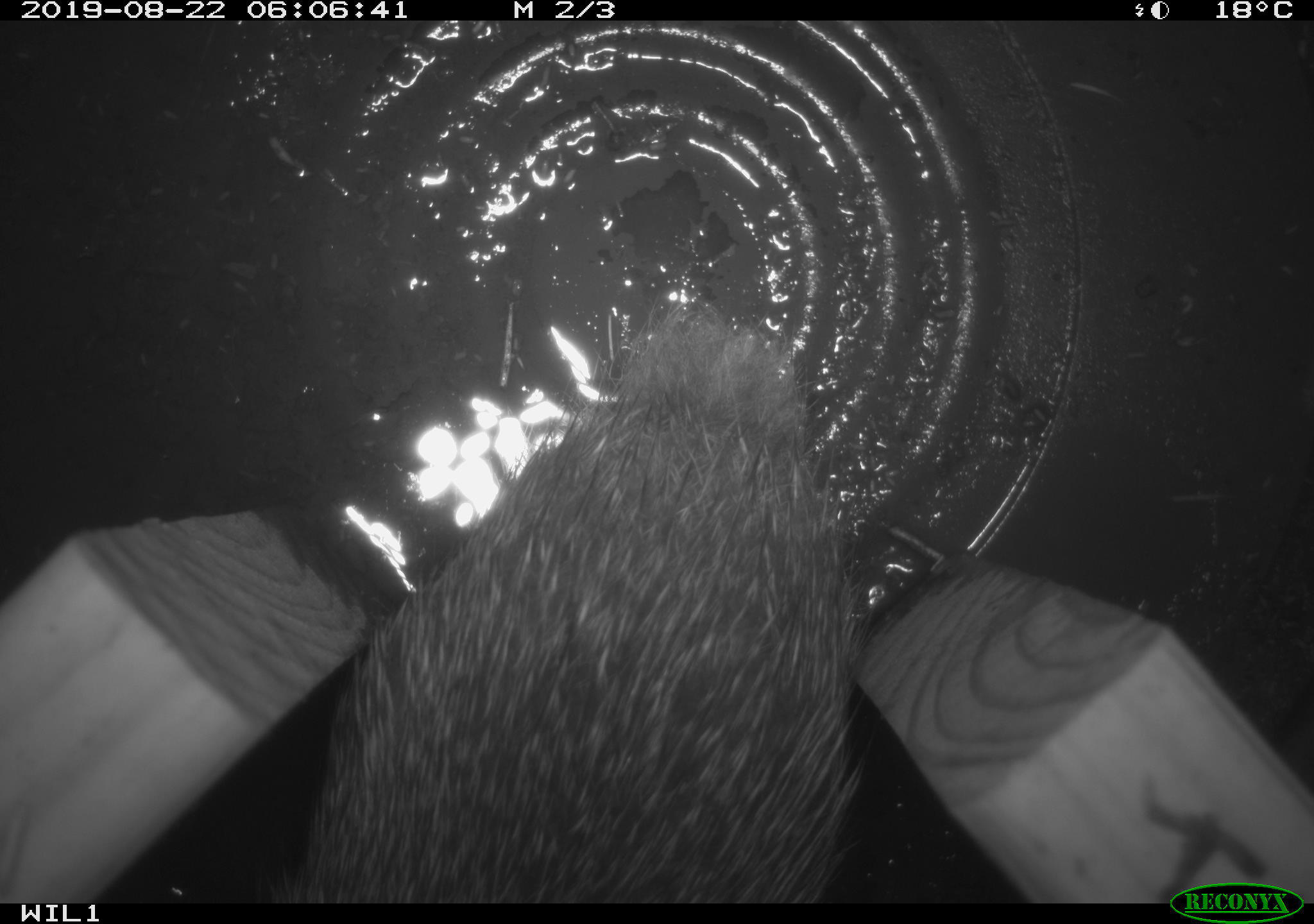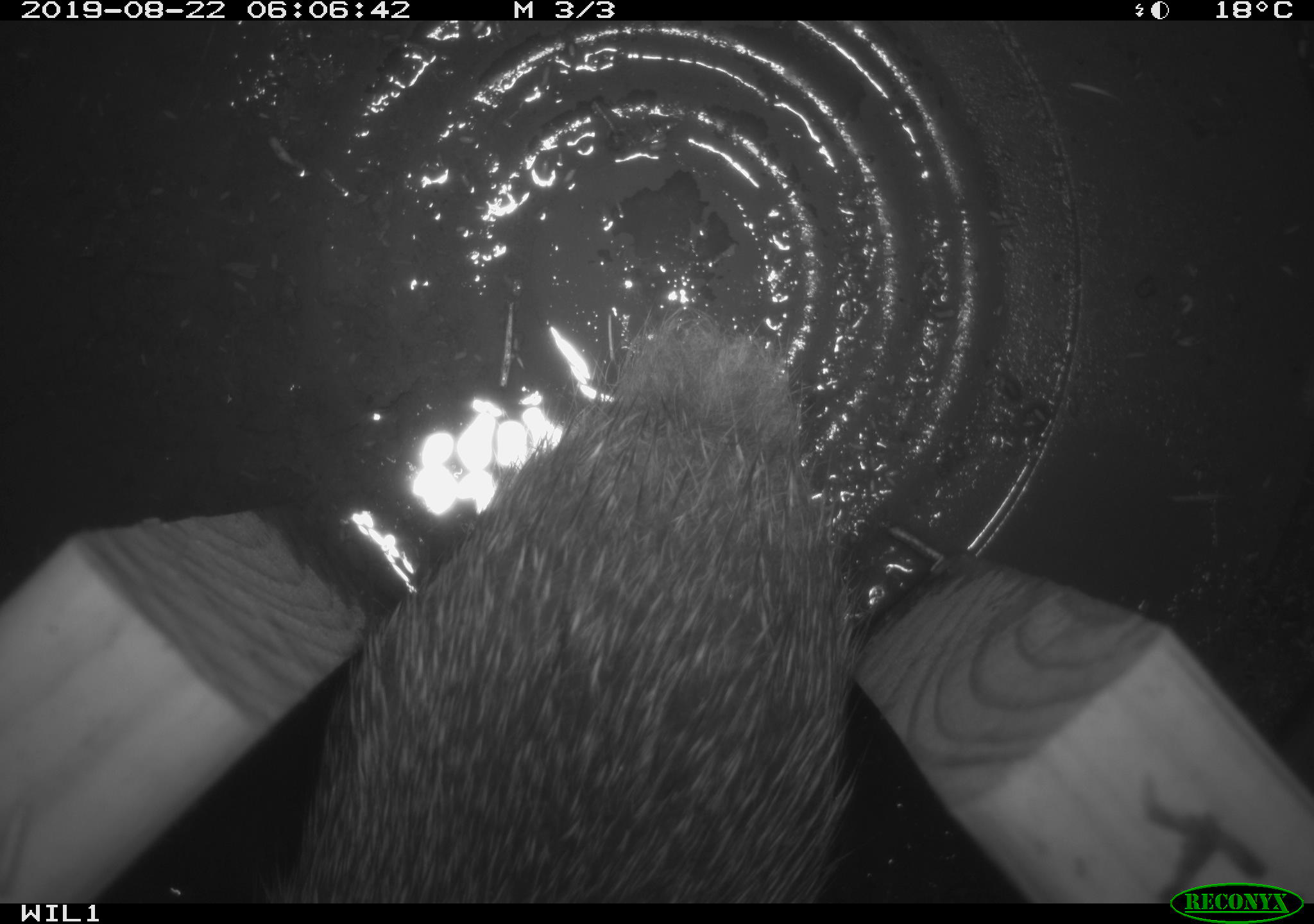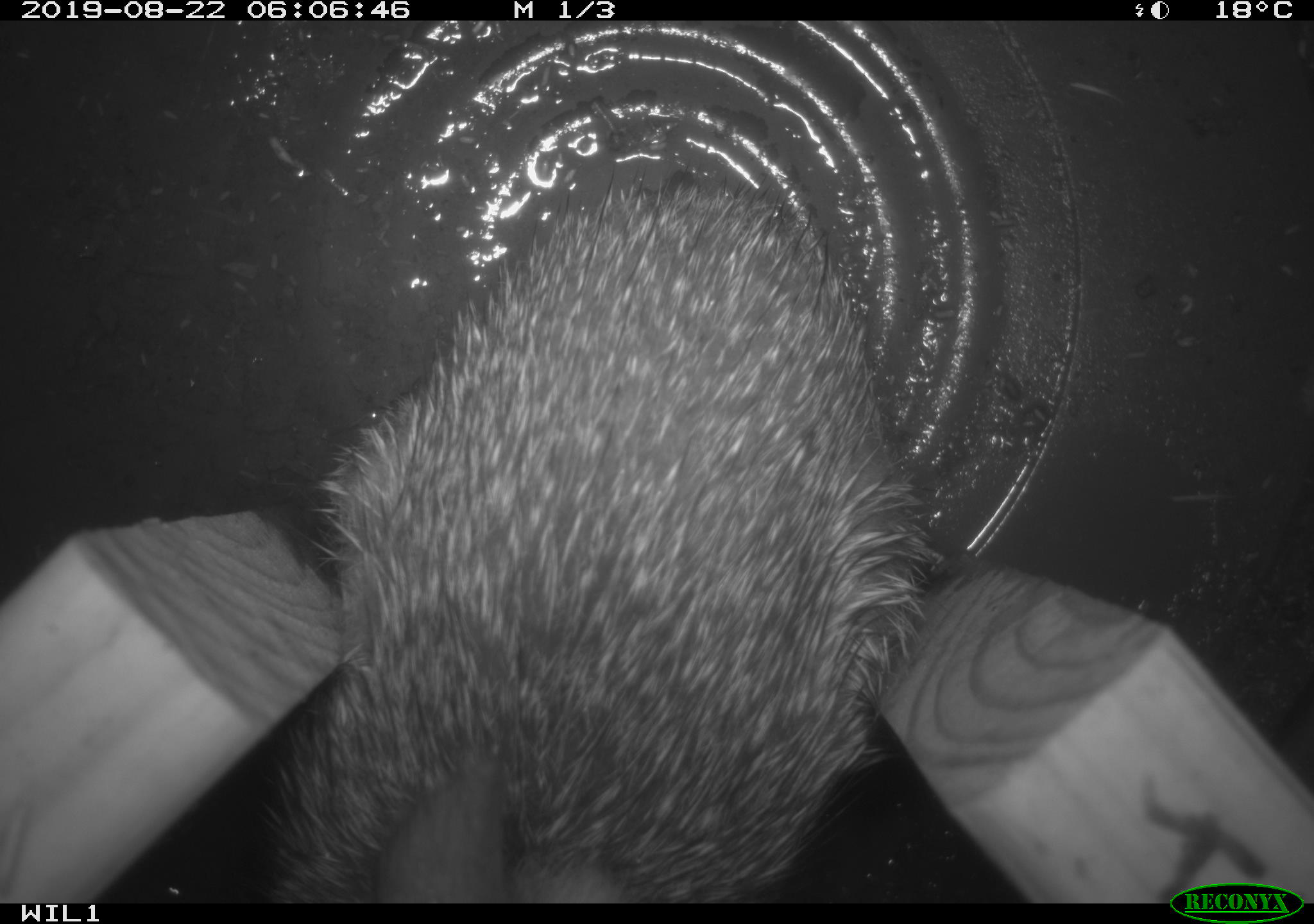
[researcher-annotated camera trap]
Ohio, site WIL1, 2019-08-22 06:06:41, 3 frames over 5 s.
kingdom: Animalia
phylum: Chordata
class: Mammalia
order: Lagomorpha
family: Leporidae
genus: Sylvilagus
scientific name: Sylvilagus floridanus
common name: eastern cottontail